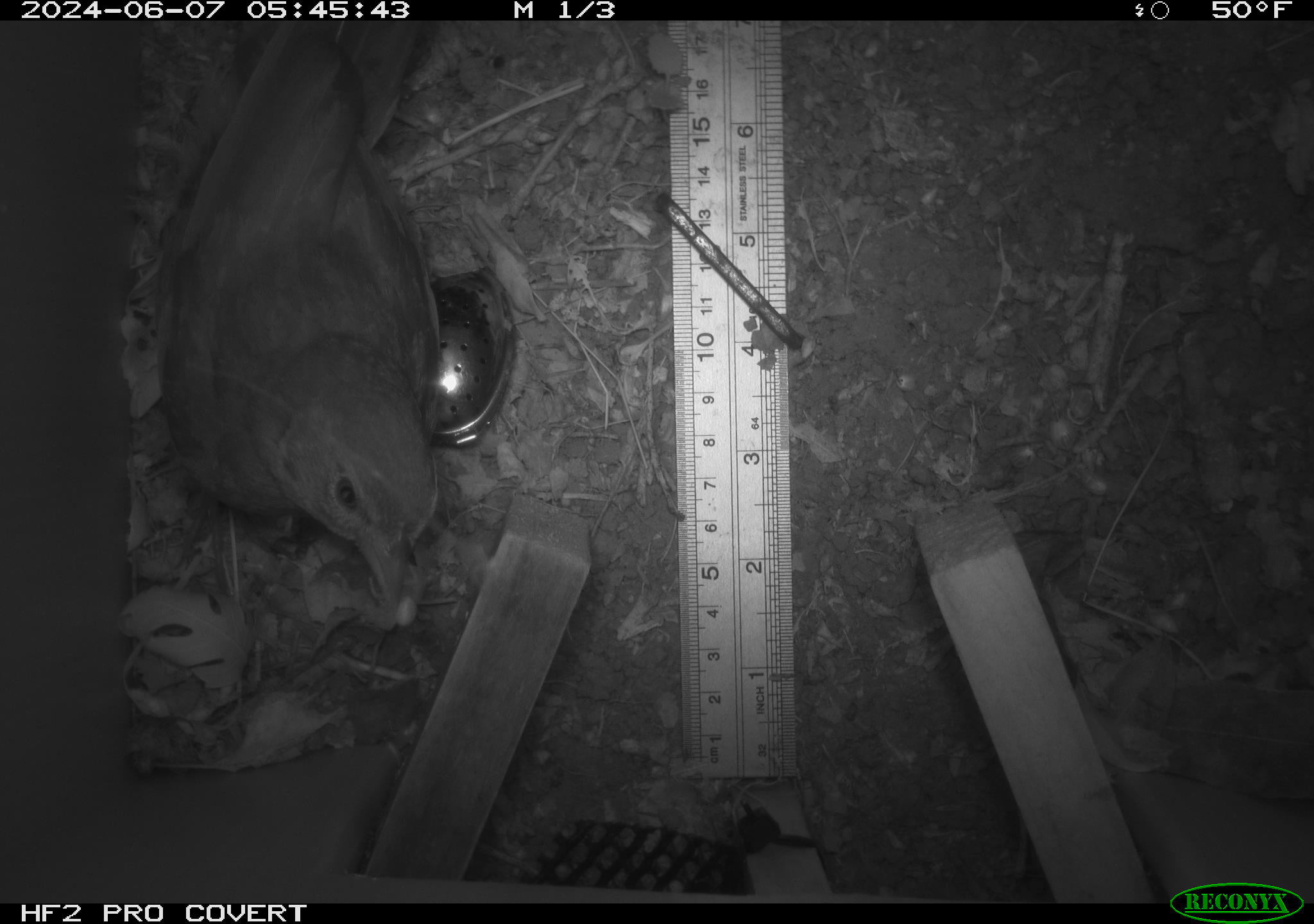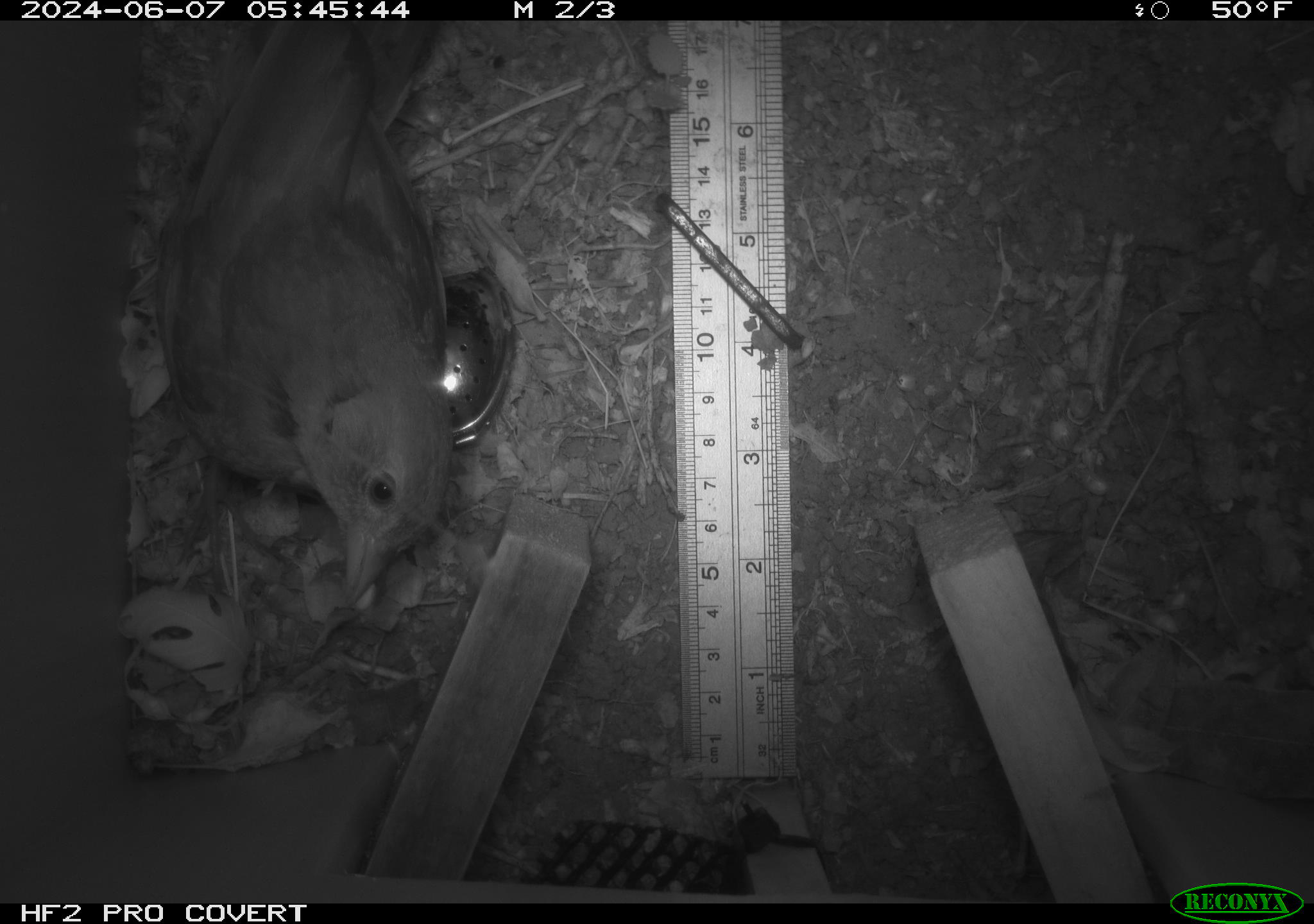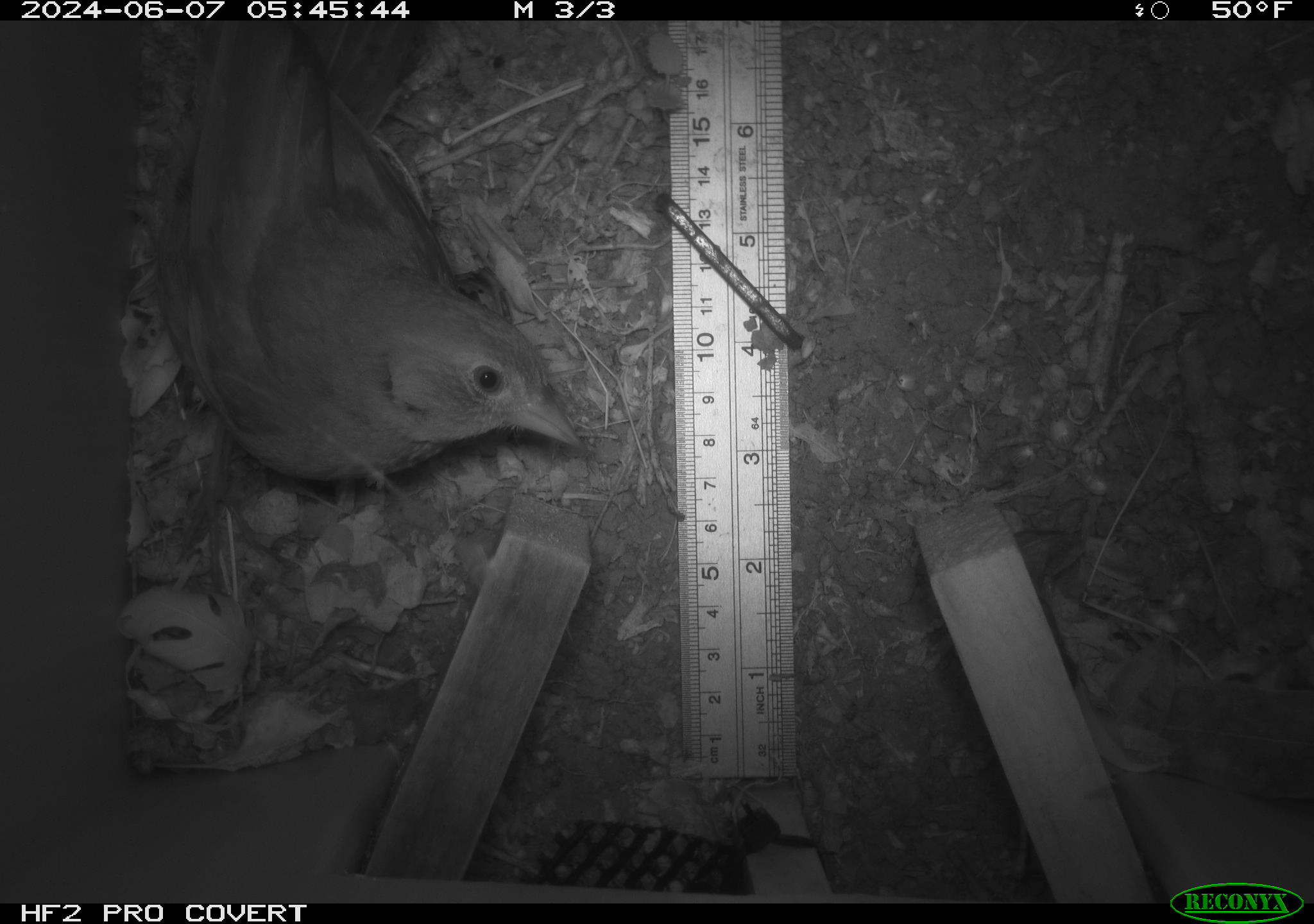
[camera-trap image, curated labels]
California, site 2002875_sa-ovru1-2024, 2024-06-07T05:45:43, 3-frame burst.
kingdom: Animalia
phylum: Chordata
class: Aves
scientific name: Aves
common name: bird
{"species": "bird (Aves)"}